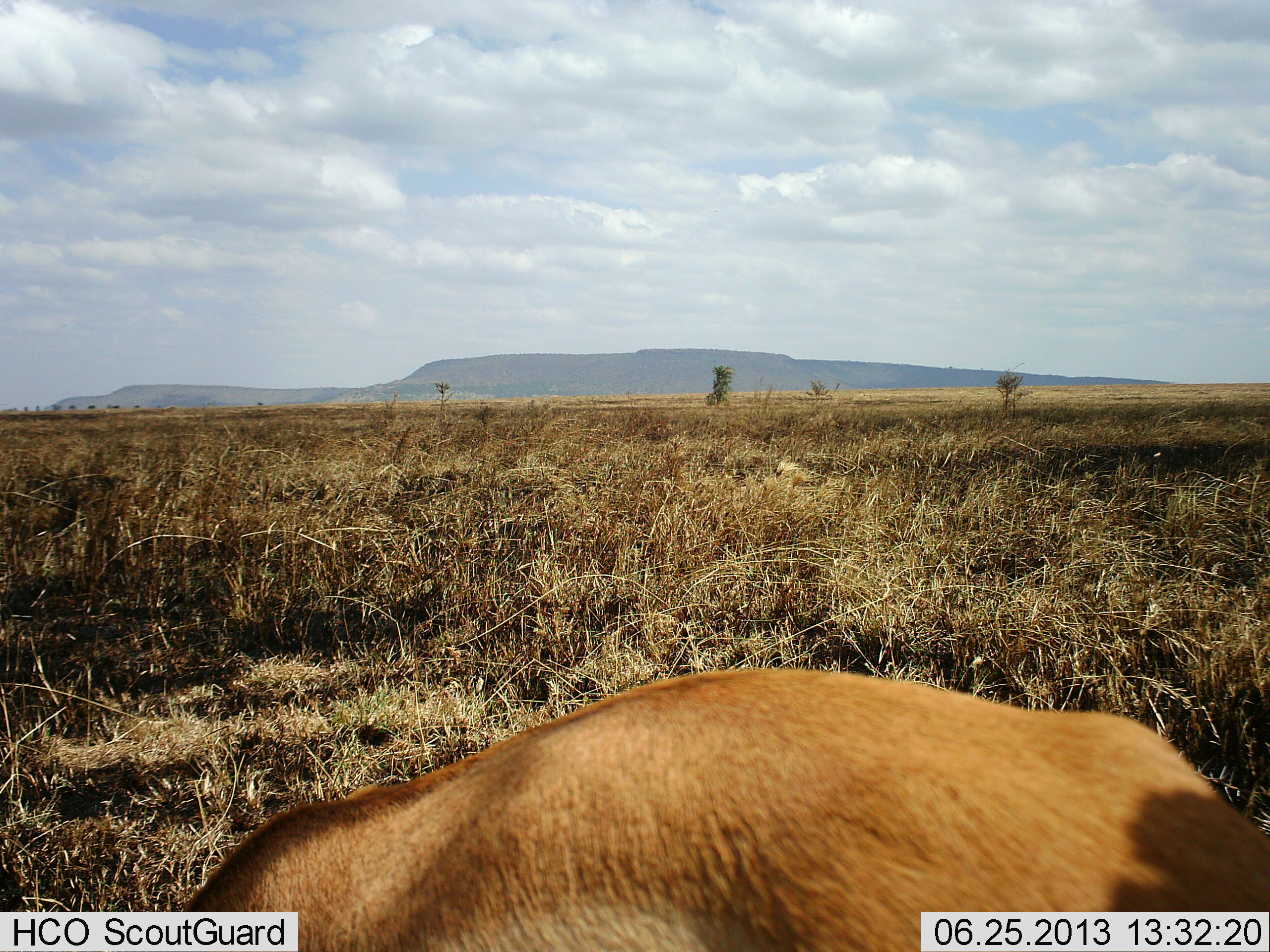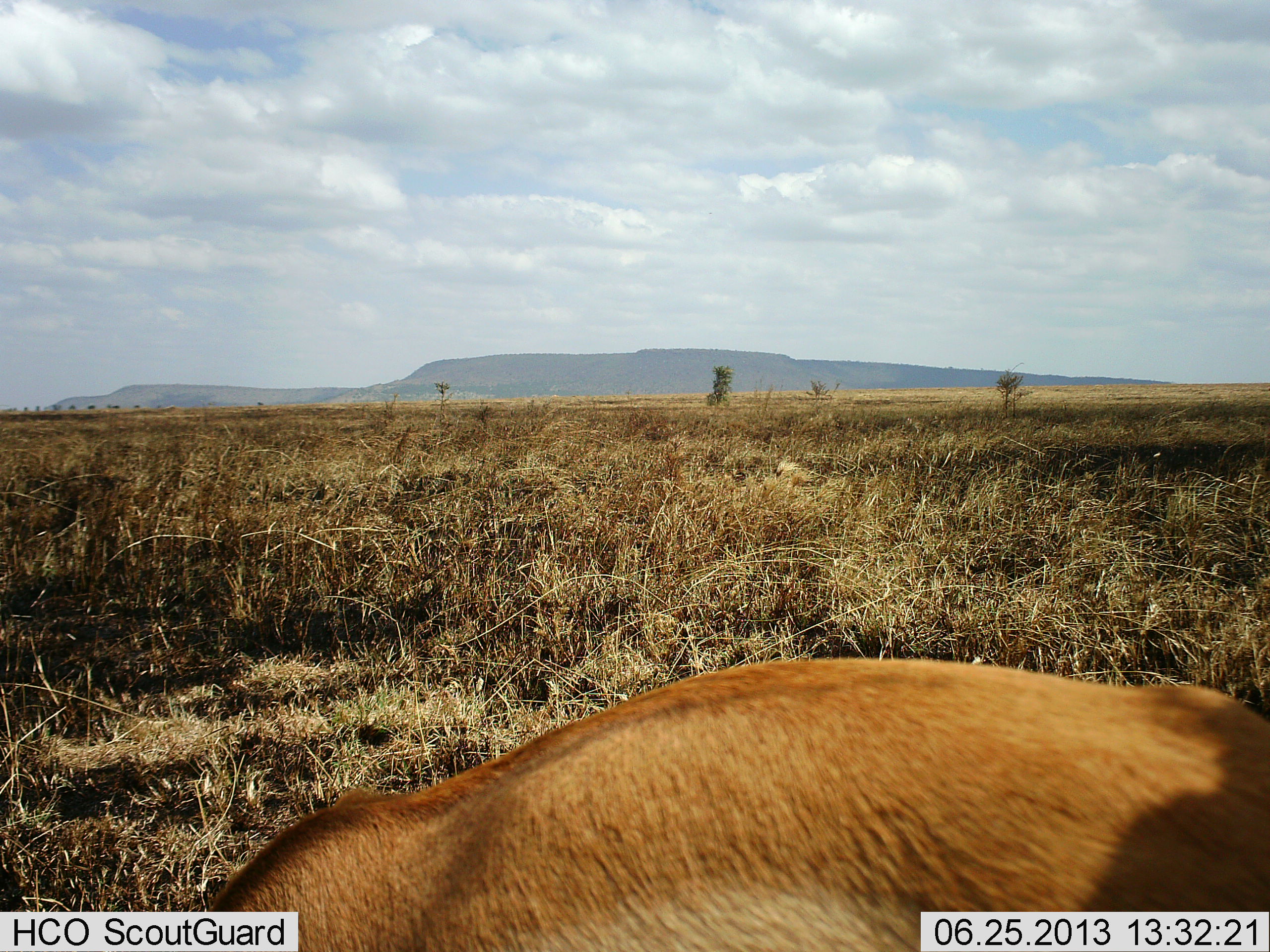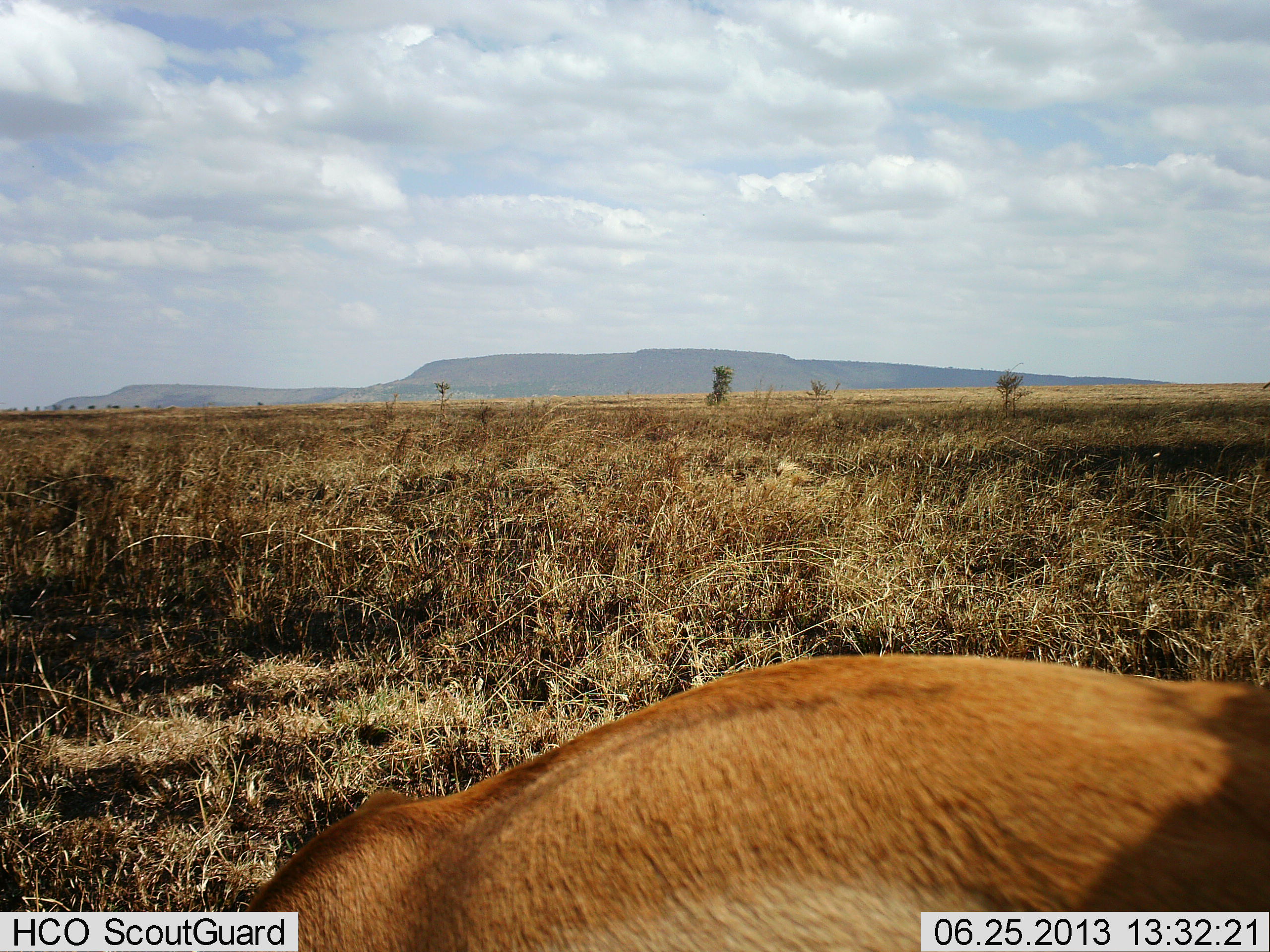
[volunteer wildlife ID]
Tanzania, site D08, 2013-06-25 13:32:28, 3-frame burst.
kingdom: Animalia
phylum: Chordata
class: Mammalia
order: Artiodactyla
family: Bovidae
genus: Nanger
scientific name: Nanger granti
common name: grant's gazelle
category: gazellegrants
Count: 1.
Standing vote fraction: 17%.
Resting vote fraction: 0%.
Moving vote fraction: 17%.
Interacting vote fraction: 0%.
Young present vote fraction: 0%.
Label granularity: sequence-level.